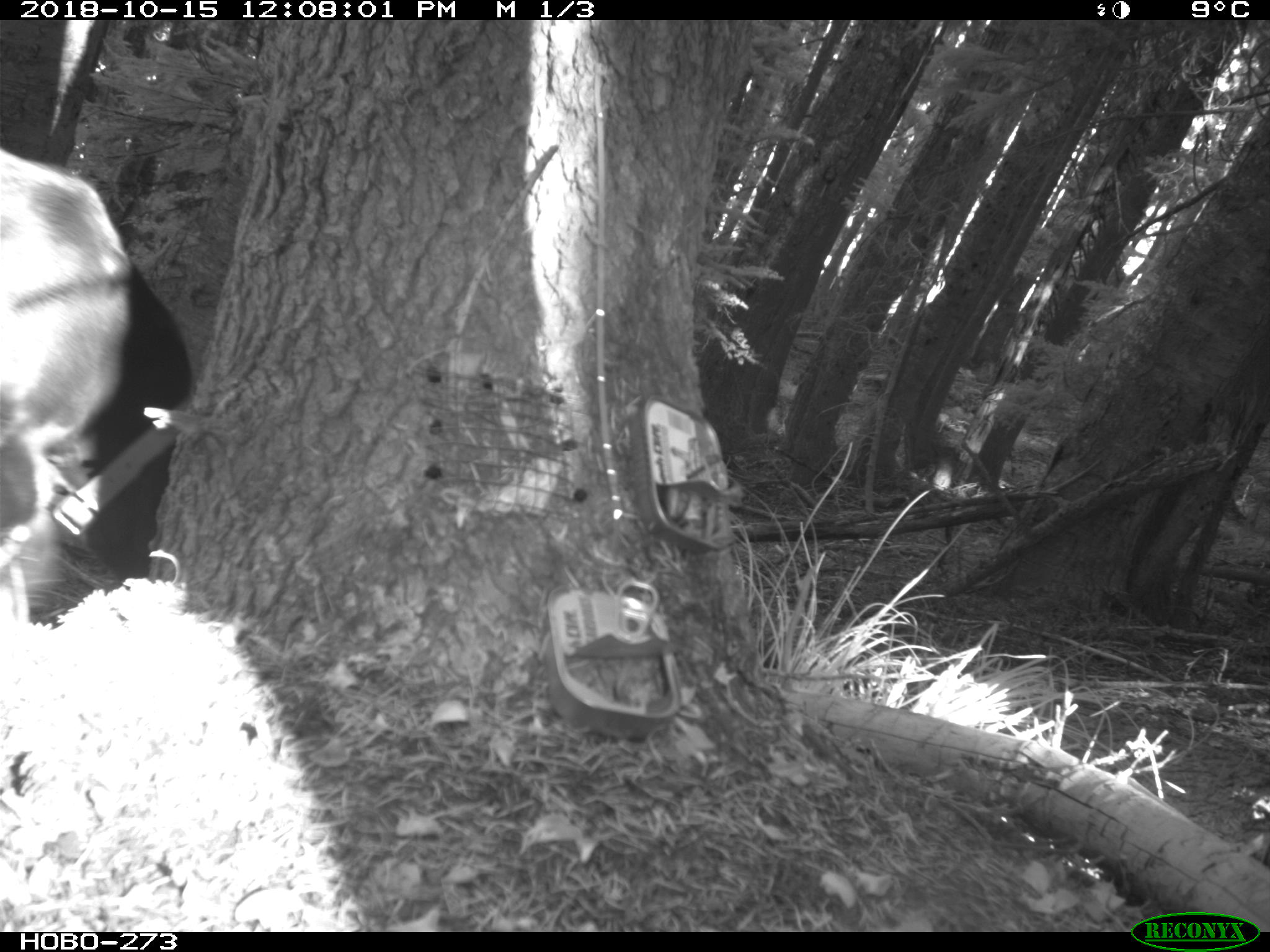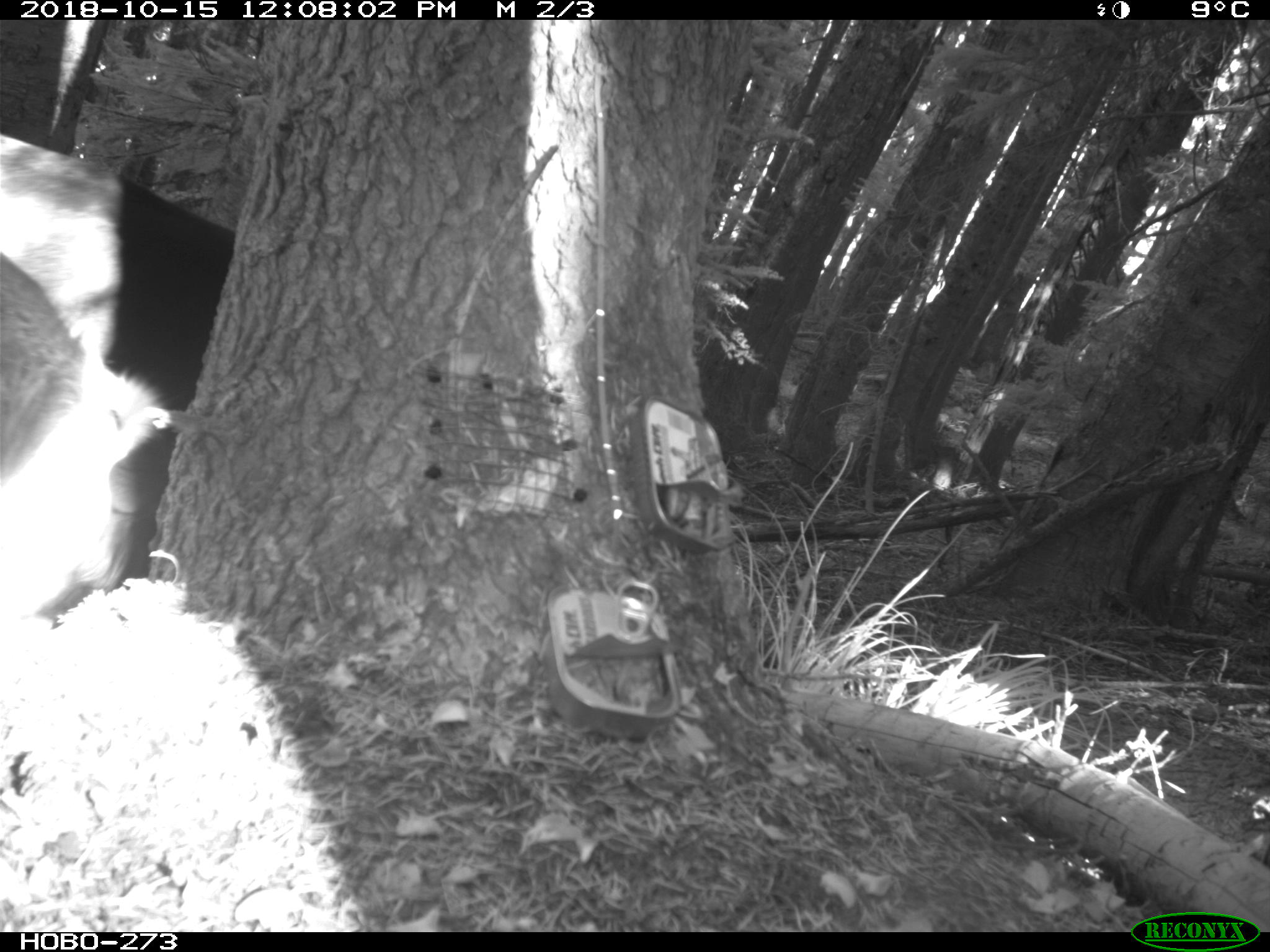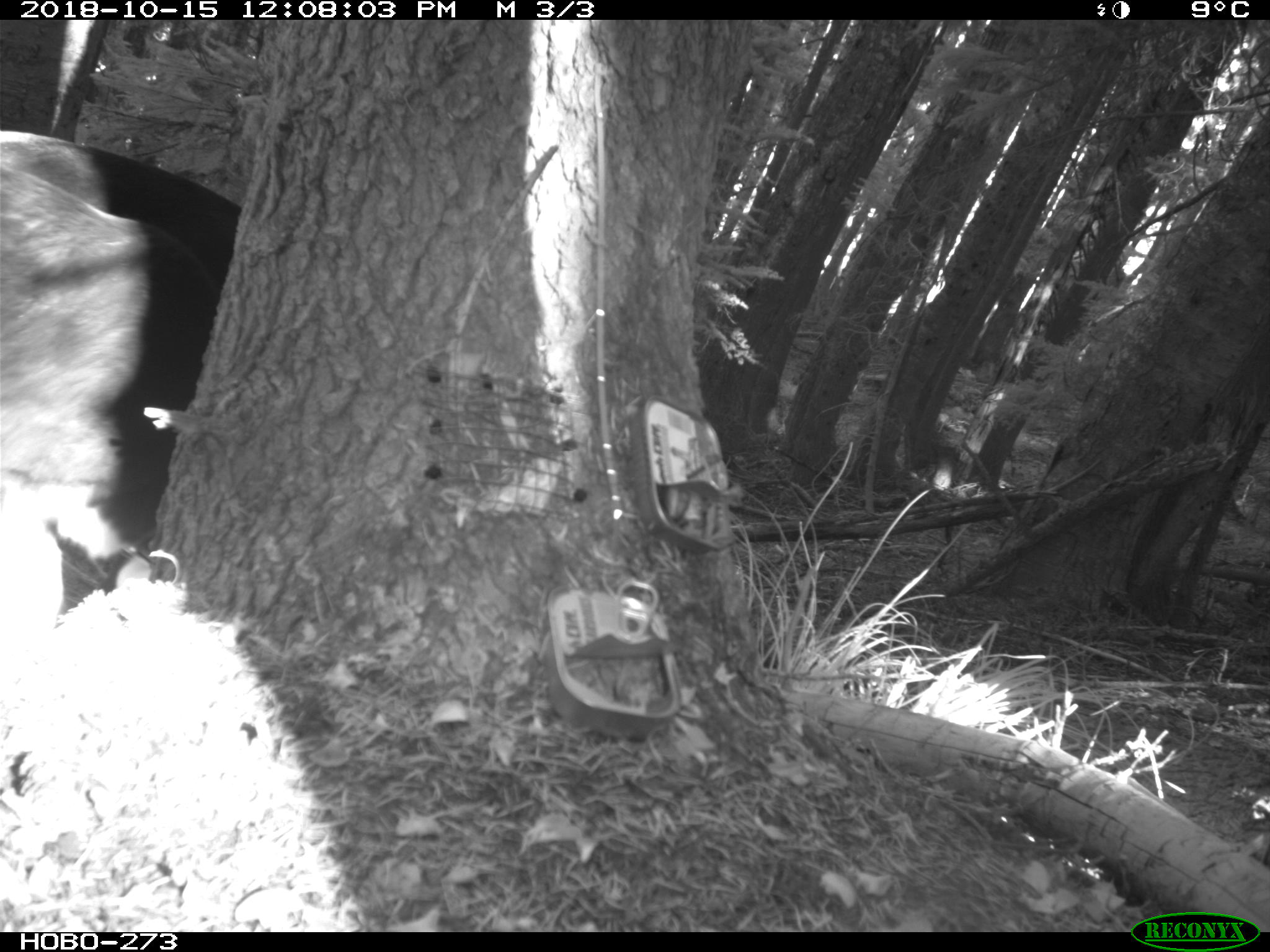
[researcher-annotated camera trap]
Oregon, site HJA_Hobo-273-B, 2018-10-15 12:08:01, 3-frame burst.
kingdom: Animalia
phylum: Chordata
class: Mammalia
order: Carnivora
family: Canidae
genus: Canis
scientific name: Canis familiaris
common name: domestic dog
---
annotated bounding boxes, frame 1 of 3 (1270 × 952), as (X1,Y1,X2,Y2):
domestic dog: (2,121,272,617)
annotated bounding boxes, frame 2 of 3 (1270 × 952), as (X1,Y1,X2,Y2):
domestic dog: (2,123,362,649)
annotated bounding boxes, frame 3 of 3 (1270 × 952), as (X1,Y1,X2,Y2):
domestic dog: (0,118,367,636)